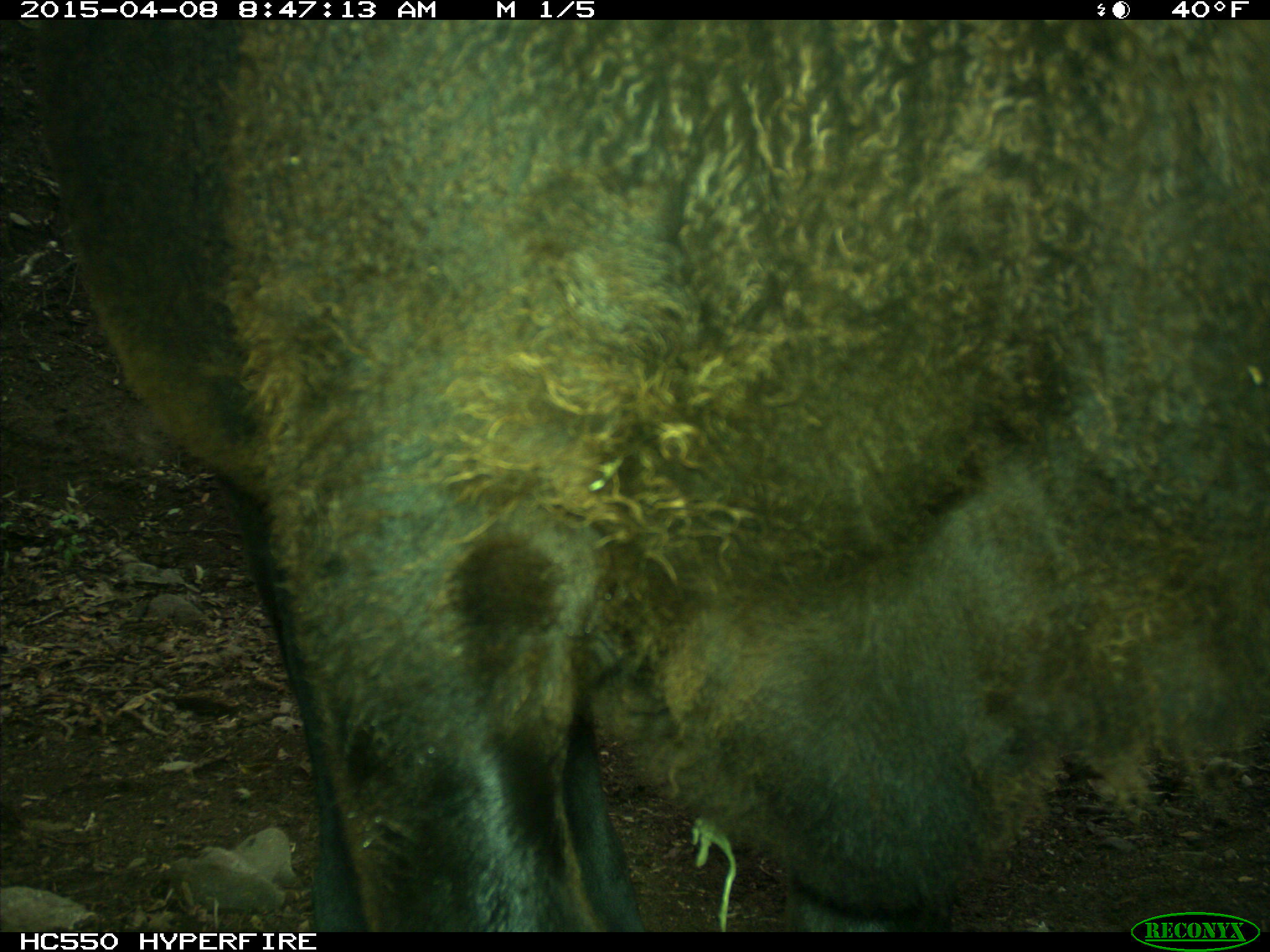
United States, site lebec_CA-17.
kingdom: Animalia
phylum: Chordata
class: Mammalia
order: Artiodactyla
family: Bovidae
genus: Bos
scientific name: Bos taurus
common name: domestic cow